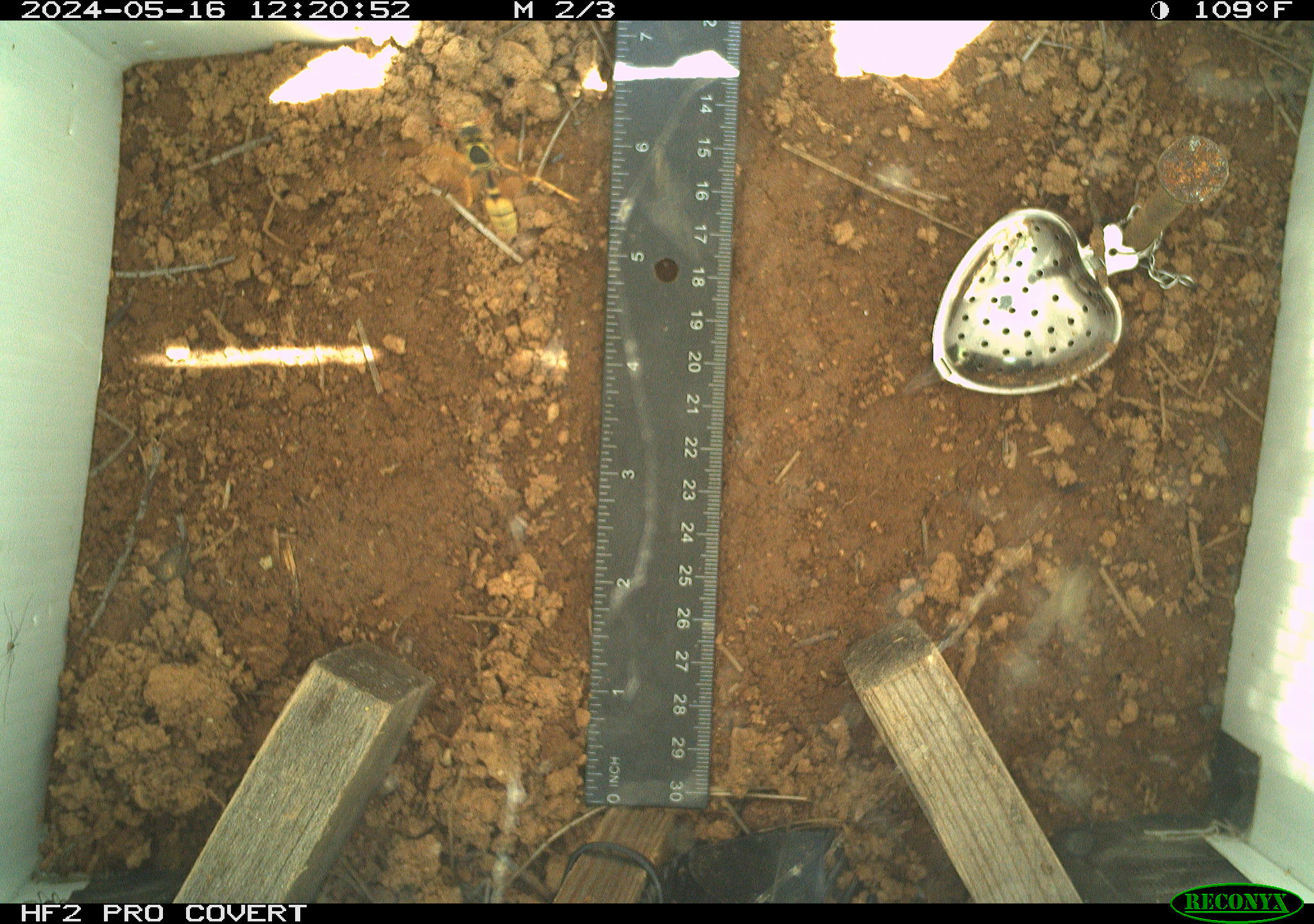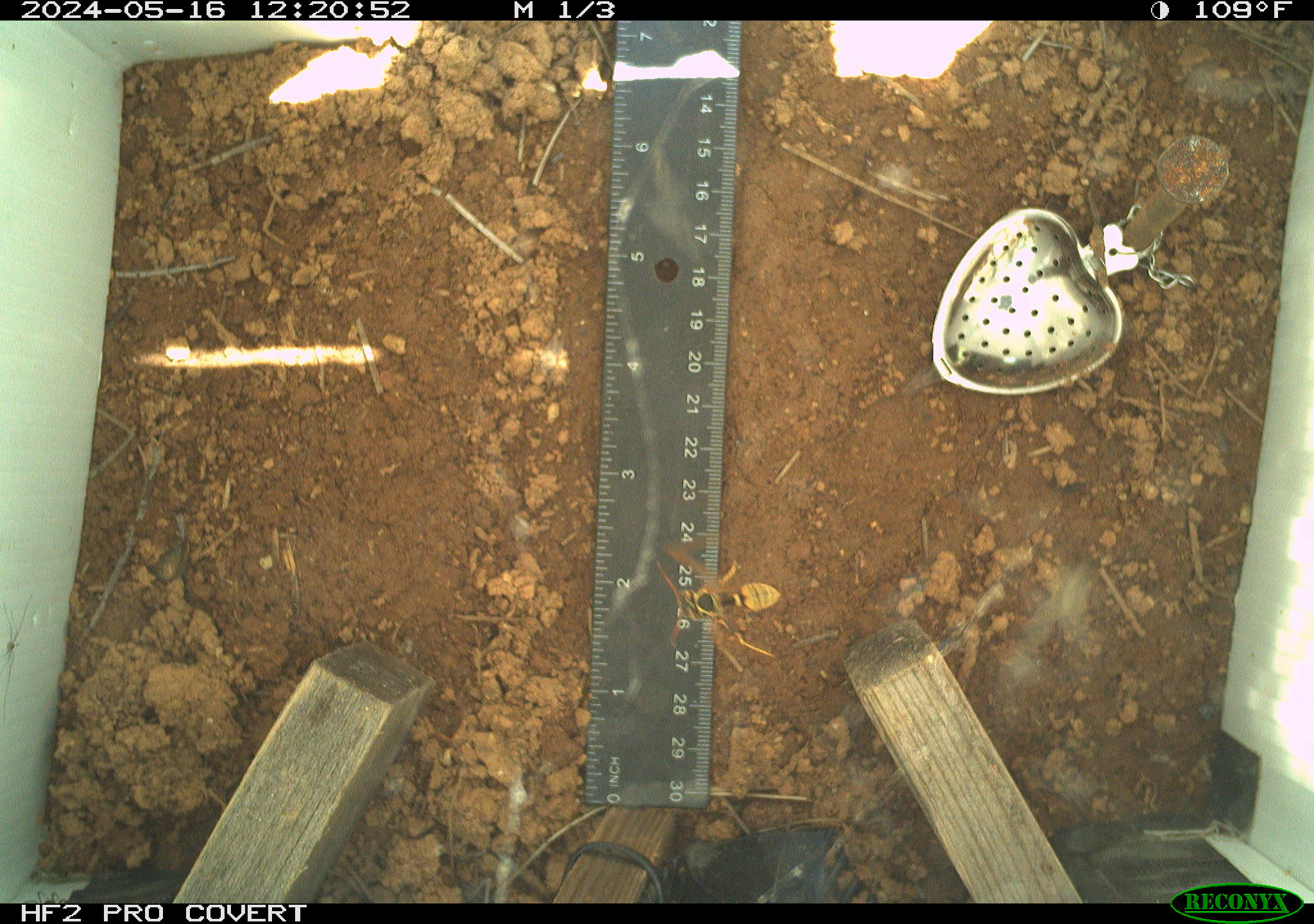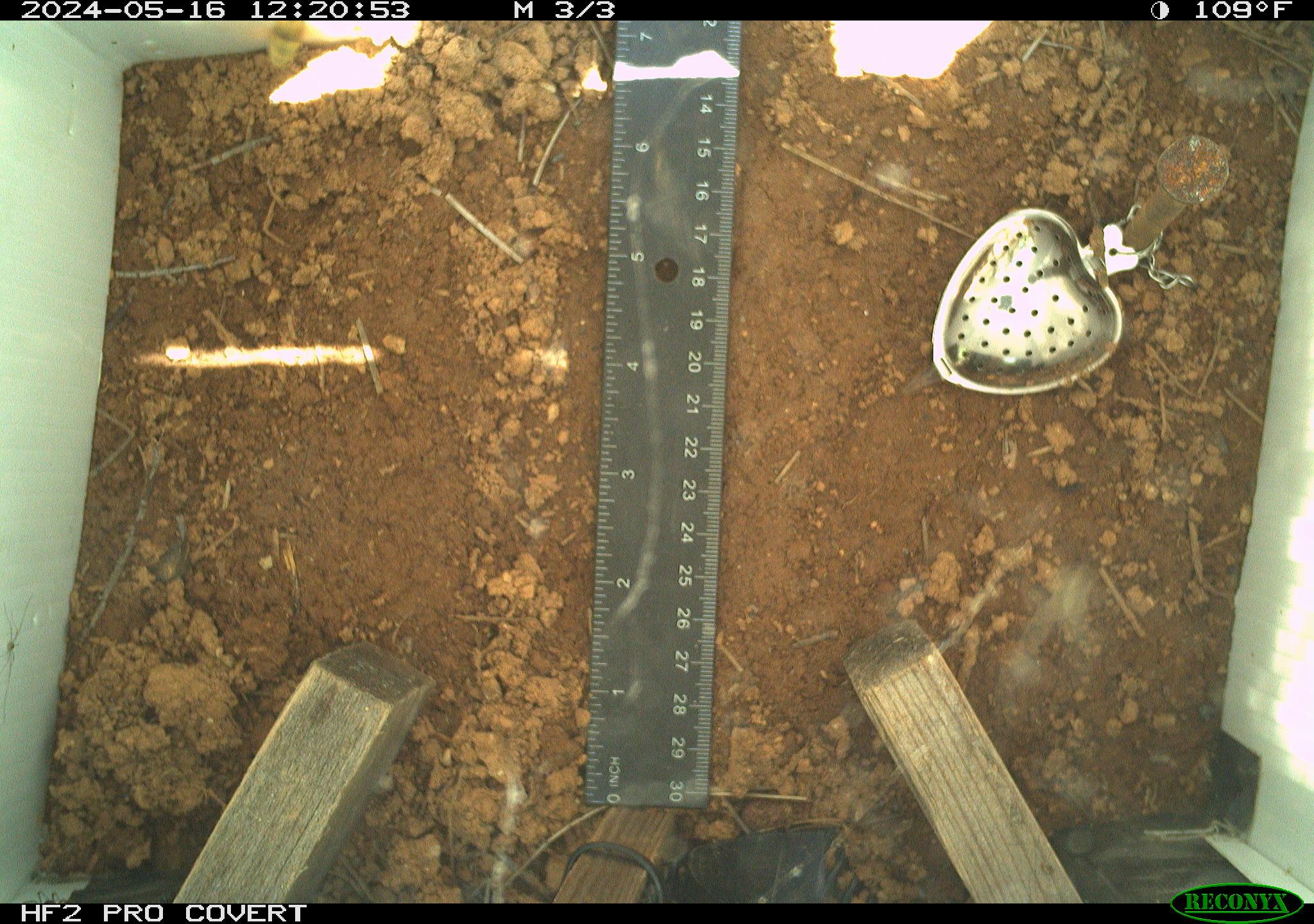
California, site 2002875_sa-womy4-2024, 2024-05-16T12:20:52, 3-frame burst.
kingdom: Animalia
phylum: Arthropoda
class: Insecta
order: Hymenoptera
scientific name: Hymenoptera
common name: ants, bees, wasps, and sawflies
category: hymenoptera order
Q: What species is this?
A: Hymenoptera order (ants, bees, wasps, and sawflies) (Hymenoptera).